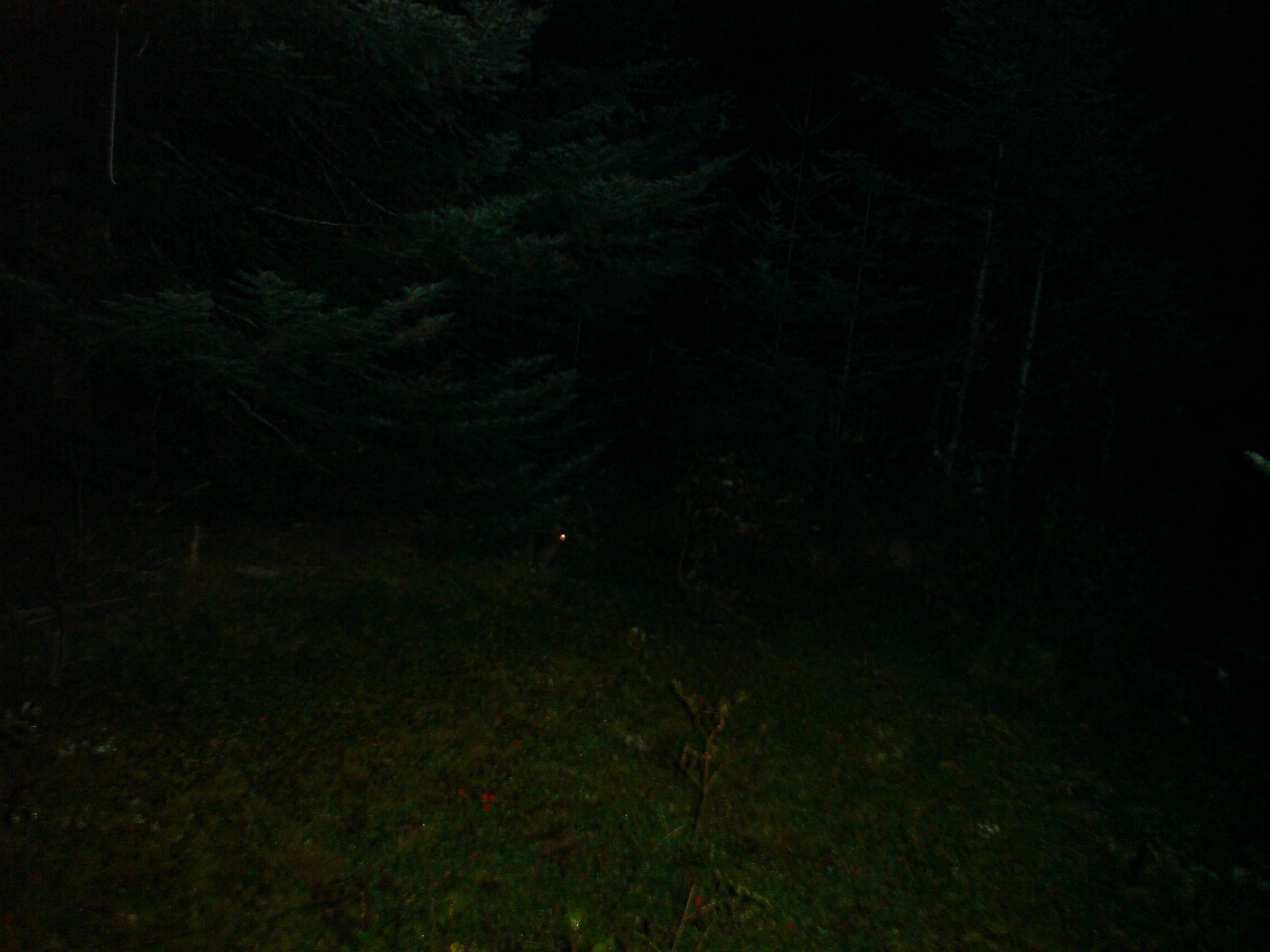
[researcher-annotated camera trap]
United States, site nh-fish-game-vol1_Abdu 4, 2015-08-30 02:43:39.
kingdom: Animalia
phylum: Chordata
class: Mammalia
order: Lagomorpha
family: Leporidae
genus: Lepus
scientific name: Lepus americanus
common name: snowshoe hare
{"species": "snowshoe hare (Lepus americanus)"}